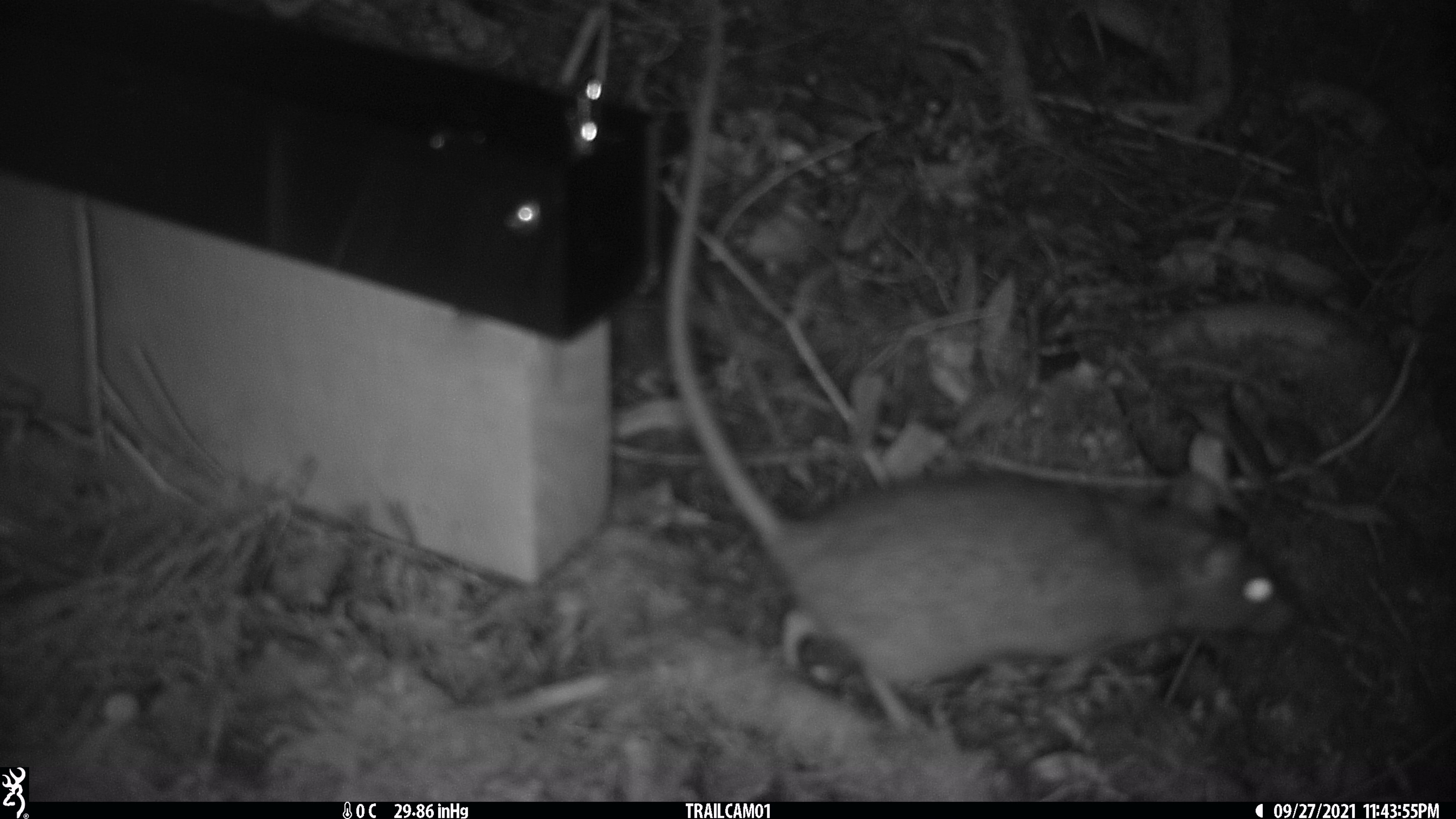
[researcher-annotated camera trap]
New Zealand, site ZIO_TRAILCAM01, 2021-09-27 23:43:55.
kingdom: Animalia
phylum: Chordata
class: Mammalia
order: Rodentia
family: Muridae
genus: Rattus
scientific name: Rattus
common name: rat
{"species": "rat (Rattus)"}